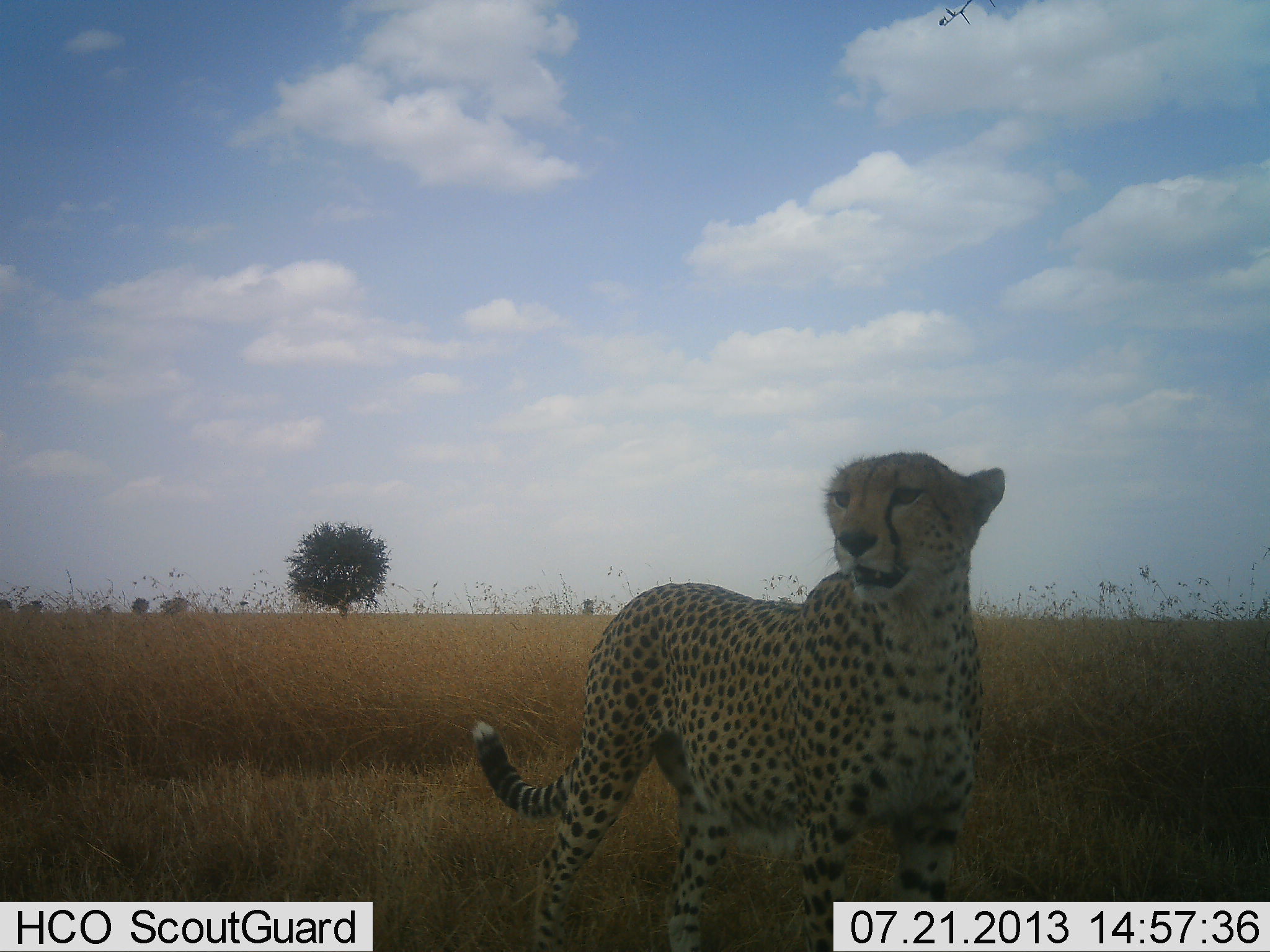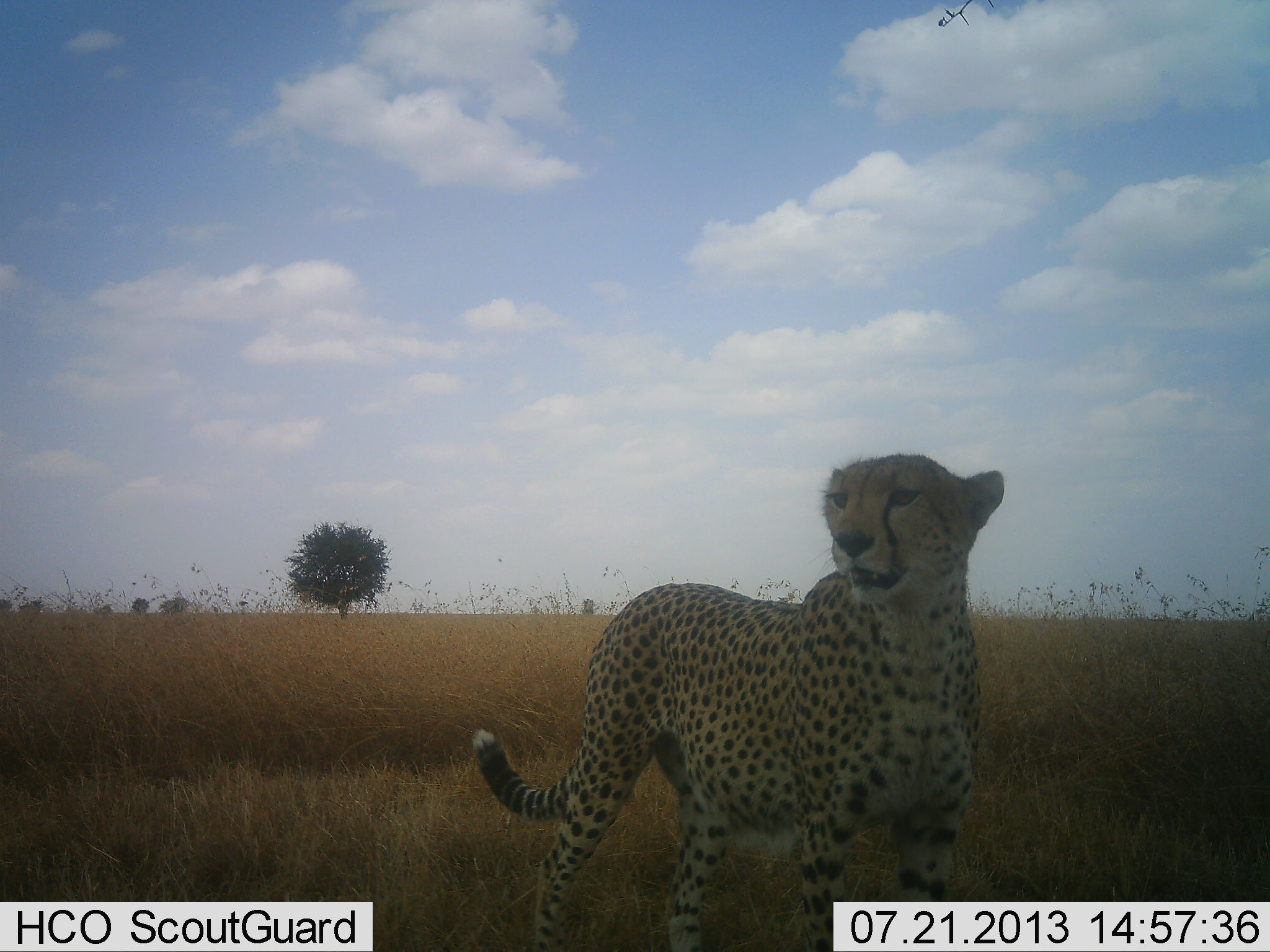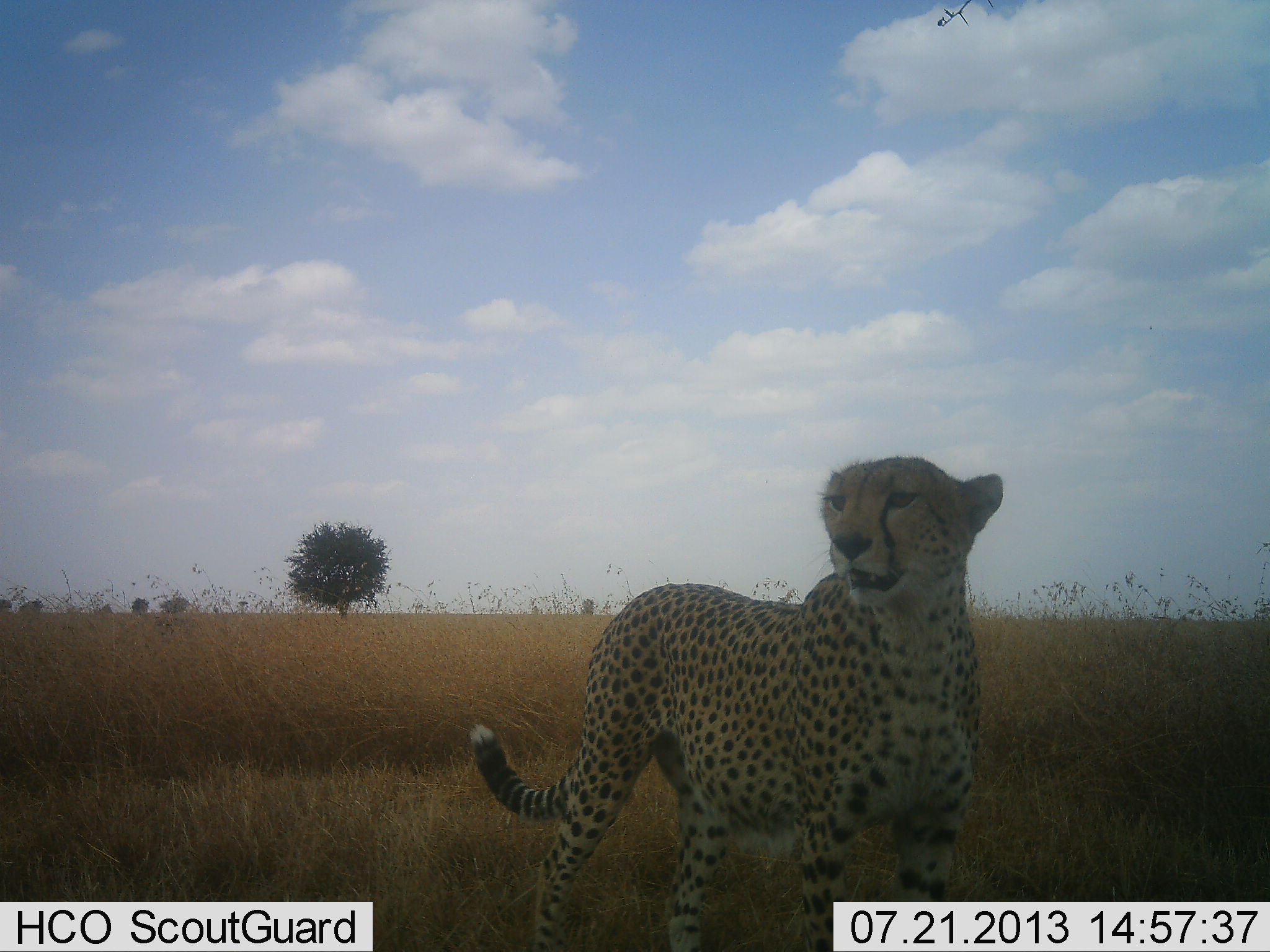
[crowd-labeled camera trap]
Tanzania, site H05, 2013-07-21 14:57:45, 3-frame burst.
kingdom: Animalia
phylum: Chordata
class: Mammalia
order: Carnivora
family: Felidae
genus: Acinonyx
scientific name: Acinonyx jubatus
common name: cheetah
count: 1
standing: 94%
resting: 0%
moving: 6%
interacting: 0%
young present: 0%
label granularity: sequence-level